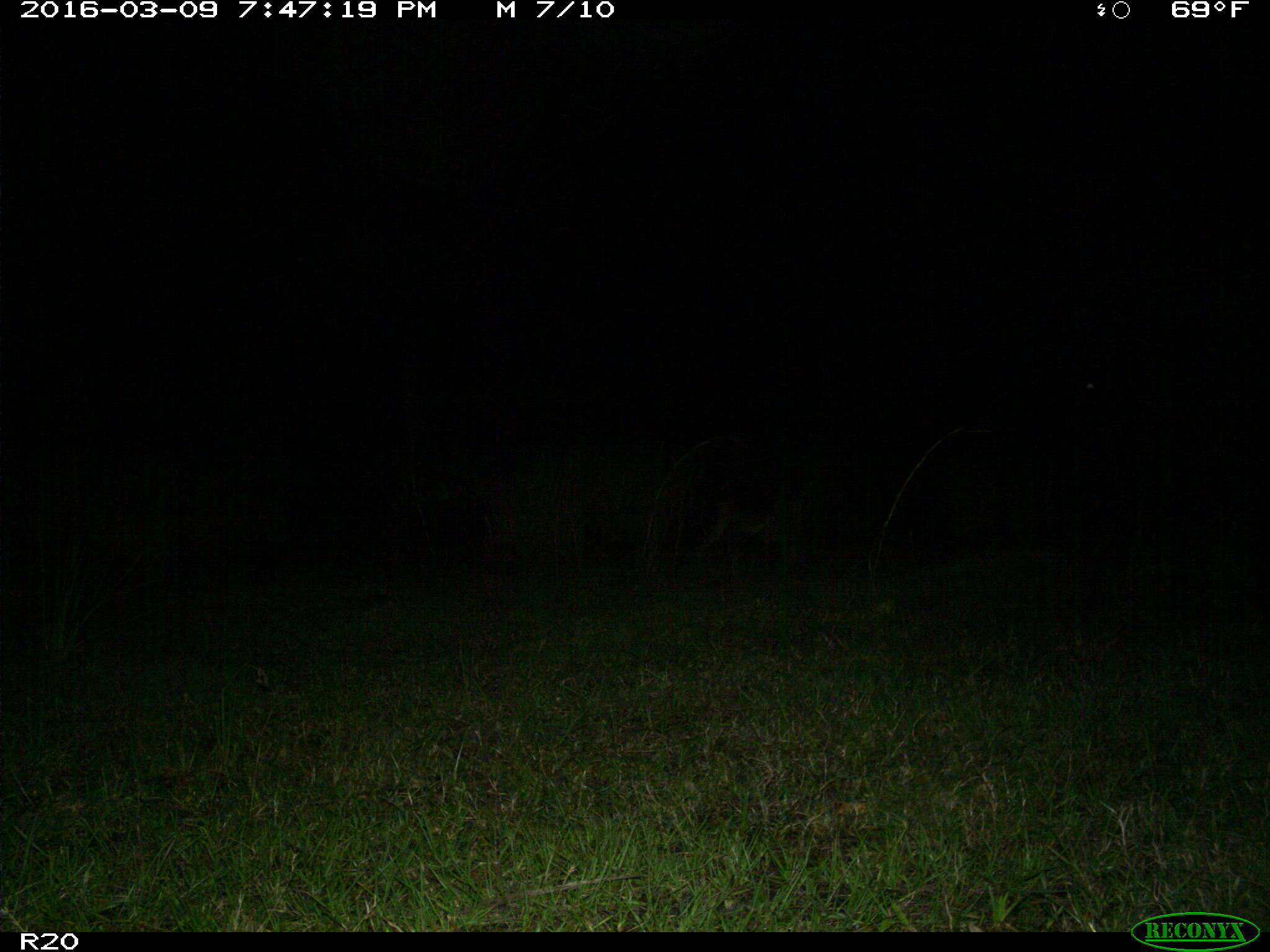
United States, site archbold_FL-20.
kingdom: Animalia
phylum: Chordata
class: Mammalia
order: Carnivora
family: Canidae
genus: Canis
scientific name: Canis latrans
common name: coyote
Canis latrans (coyote).